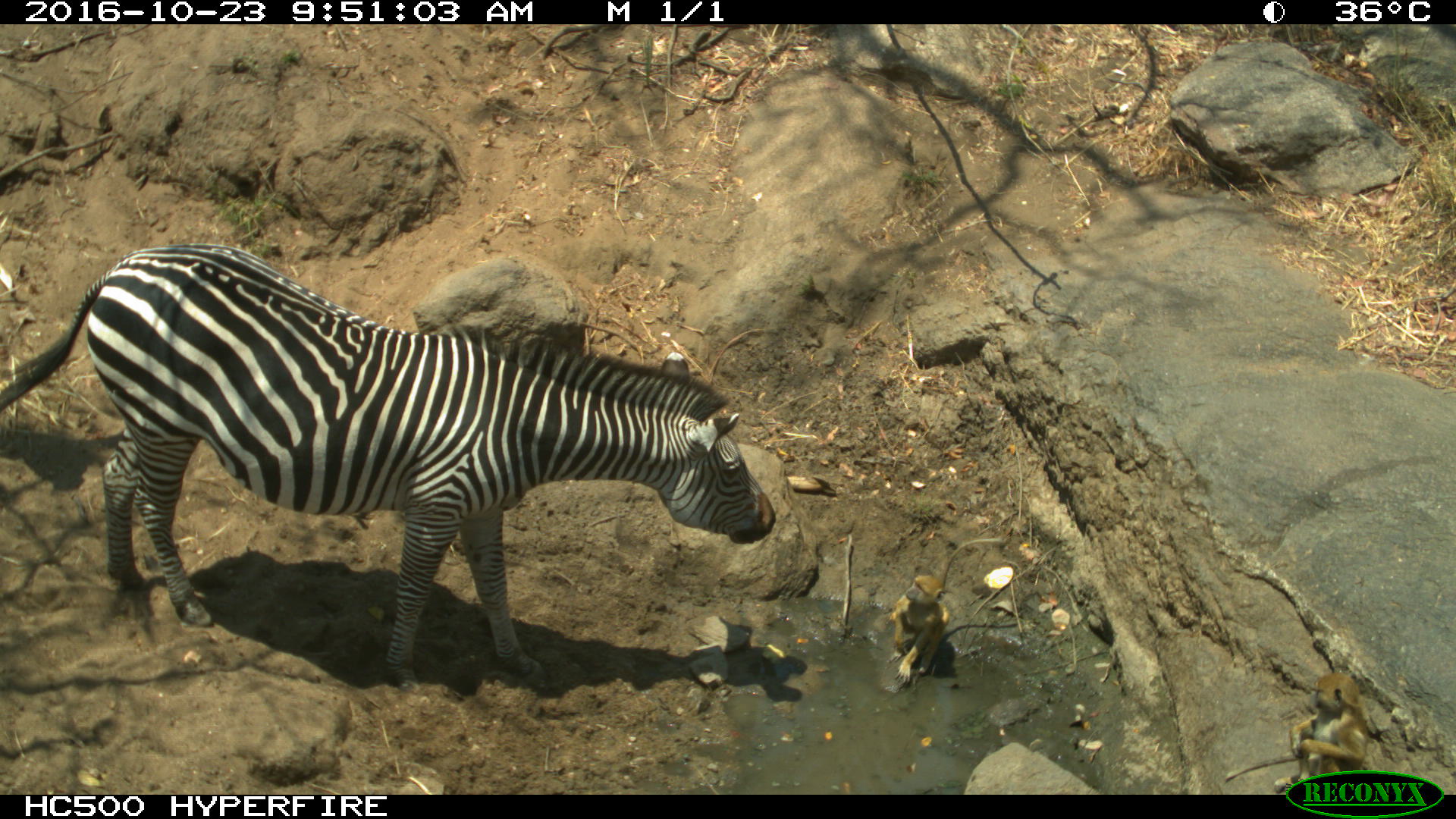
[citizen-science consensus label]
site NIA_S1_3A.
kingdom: Animalia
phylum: Chordata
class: Mammalia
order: Primates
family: Cercopithecidae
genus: Papio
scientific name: Papio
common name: baboon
Baboon (Papio), count 2. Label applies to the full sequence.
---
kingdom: Animalia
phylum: Chordata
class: Mammalia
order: Perissodactyla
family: Equidae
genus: Equus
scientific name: Equus quagga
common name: plains zebra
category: zebraplains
Zebraplains (plains zebra) (Equus quagga), count 1. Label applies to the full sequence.